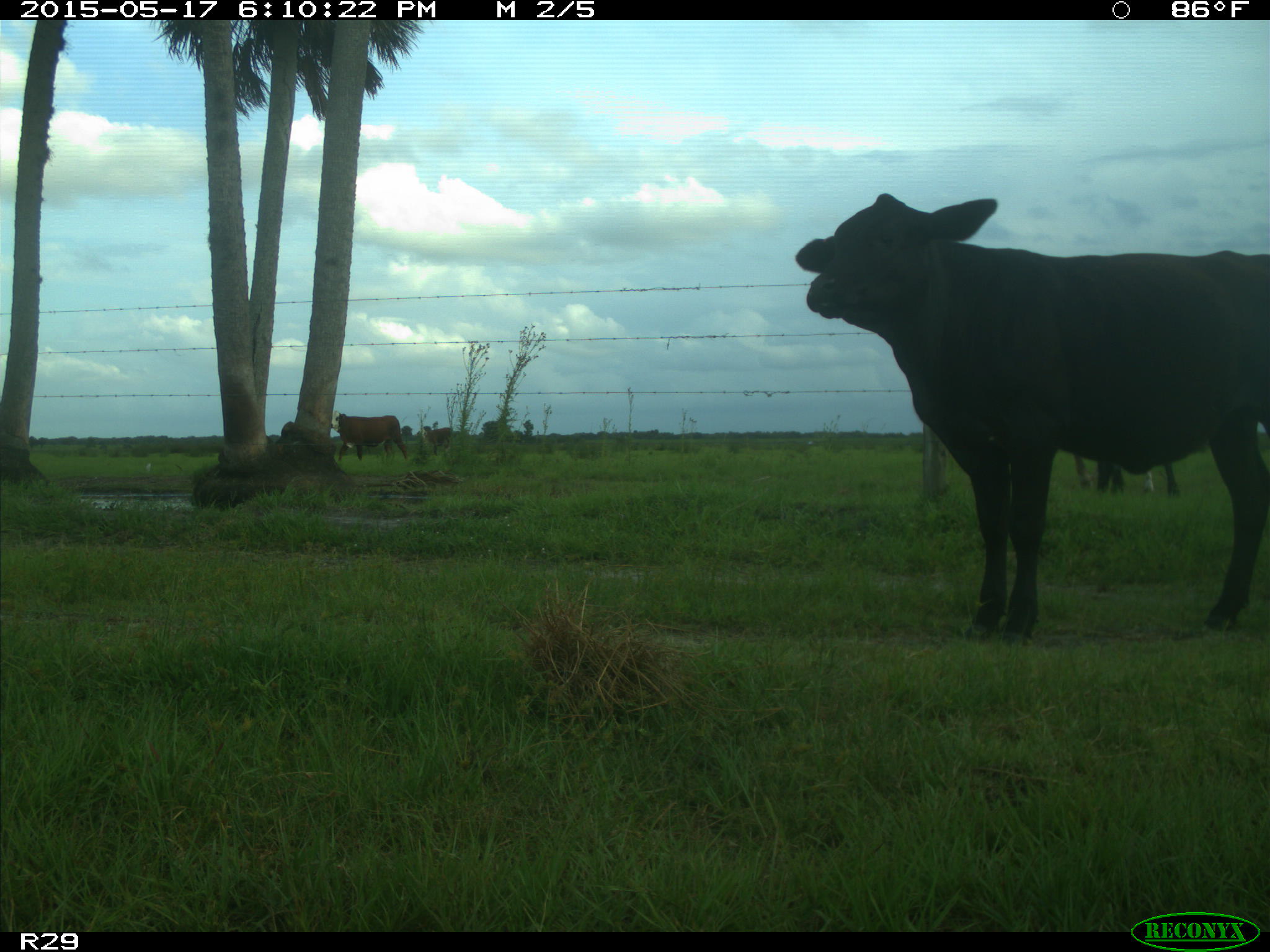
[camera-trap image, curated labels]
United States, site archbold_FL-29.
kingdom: Animalia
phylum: Chordata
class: Mammalia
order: Artiodactyla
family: Bovidae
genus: Bos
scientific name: Bos taurus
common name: domestic cow